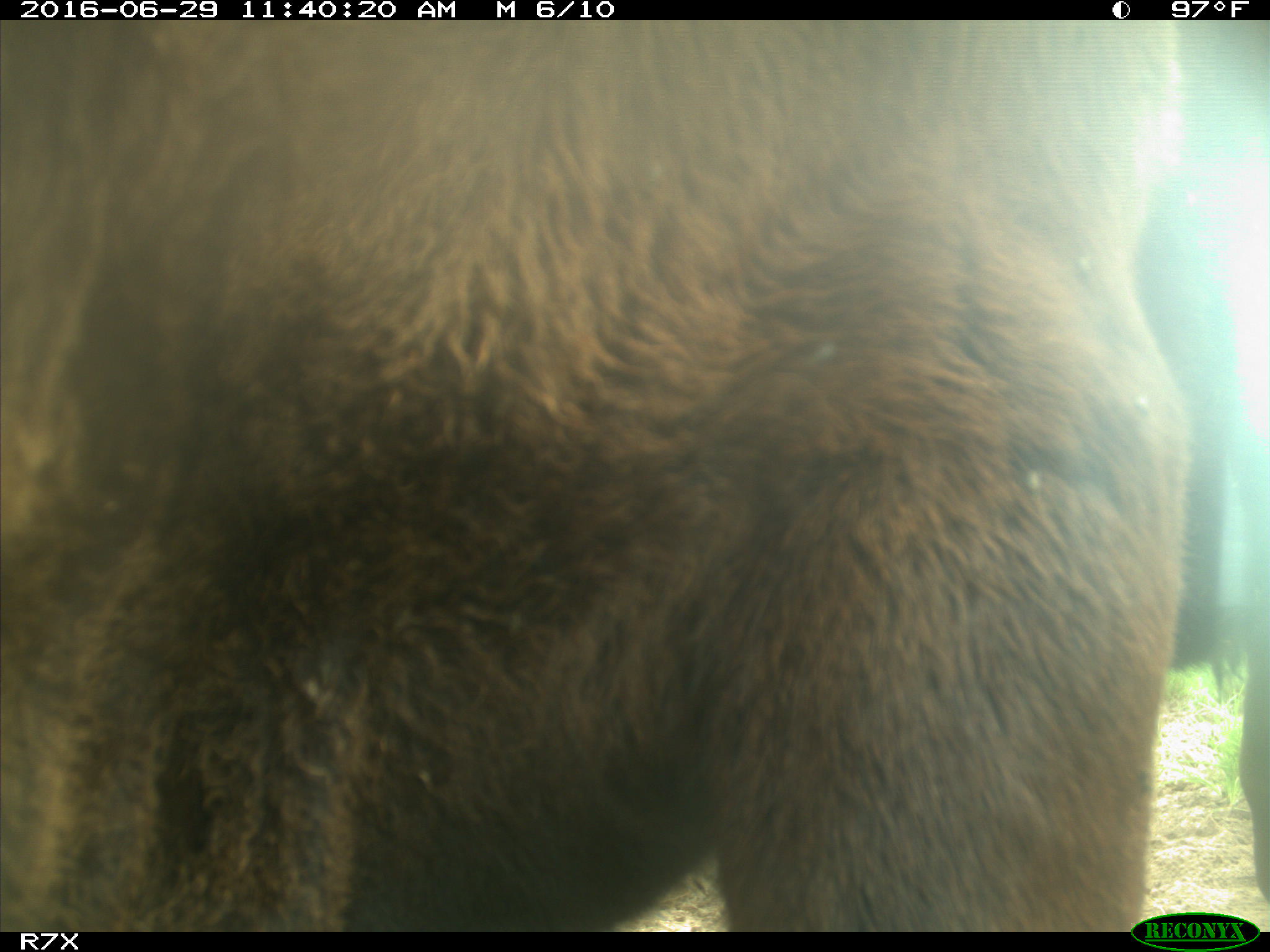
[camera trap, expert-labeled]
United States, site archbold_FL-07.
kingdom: Animalia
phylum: Chordata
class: Mammalia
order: Artiodactyla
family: Bovidae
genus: Bos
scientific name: Bos taurus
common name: domestic cow